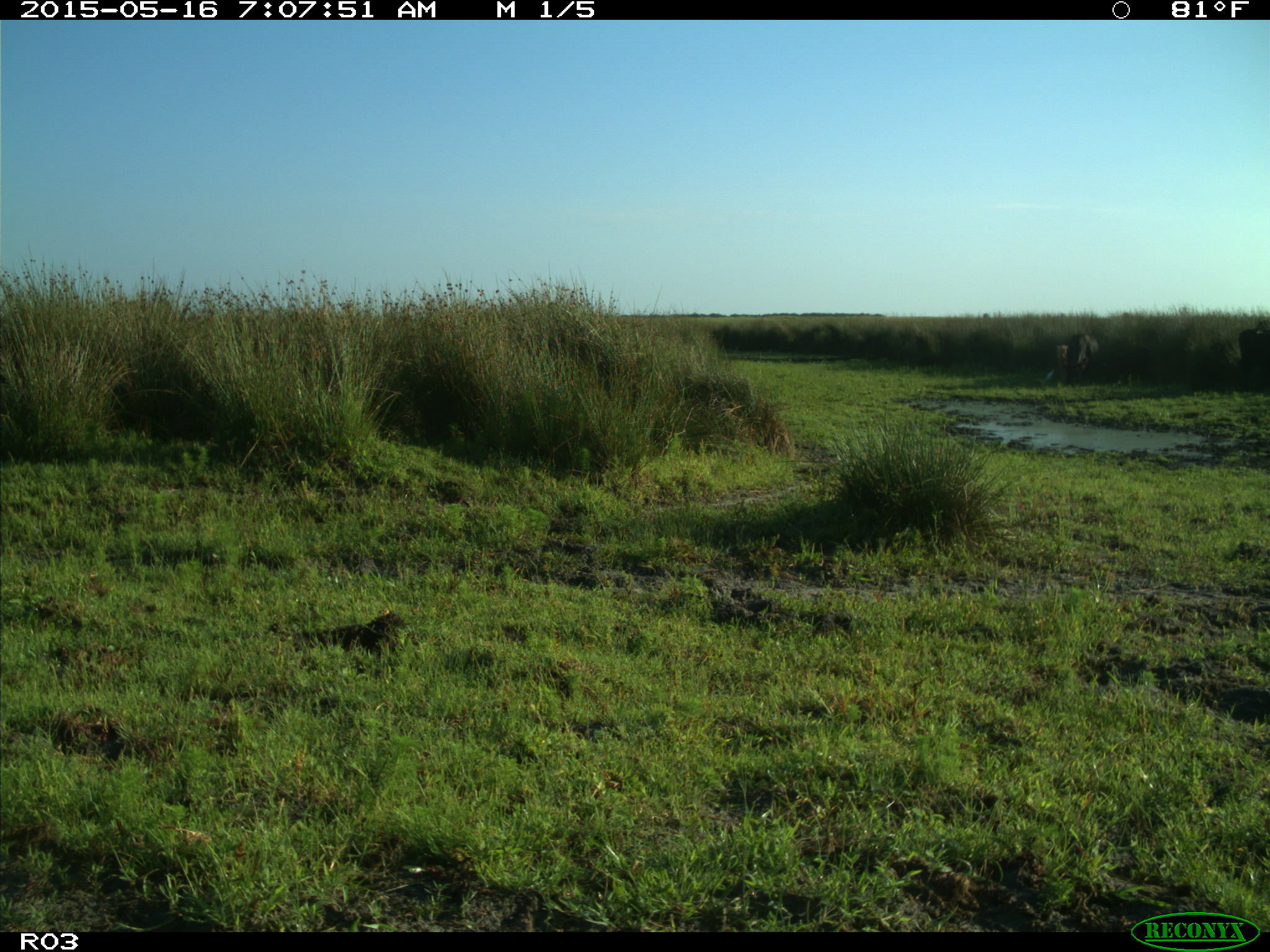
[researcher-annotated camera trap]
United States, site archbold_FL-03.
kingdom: Animalia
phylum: Chordata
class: Mammalia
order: Artiodactyla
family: Bovidae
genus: Bos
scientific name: Bos taurus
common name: domestic cow